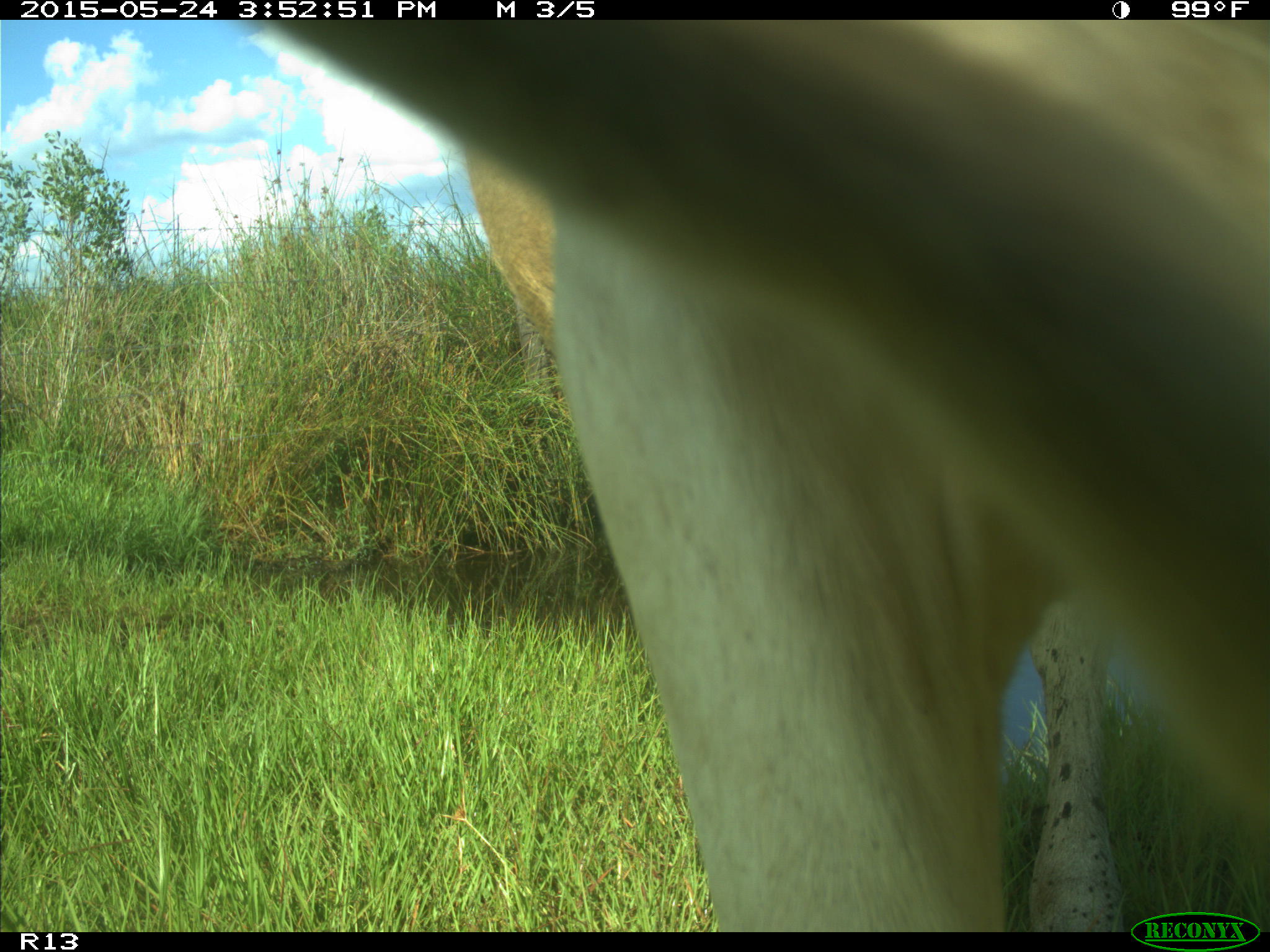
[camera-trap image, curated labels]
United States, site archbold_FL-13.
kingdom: Animalia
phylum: Chordata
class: Mammalia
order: Artiodactyla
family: Bovidae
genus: Bos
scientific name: Bos taurus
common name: domestic cow